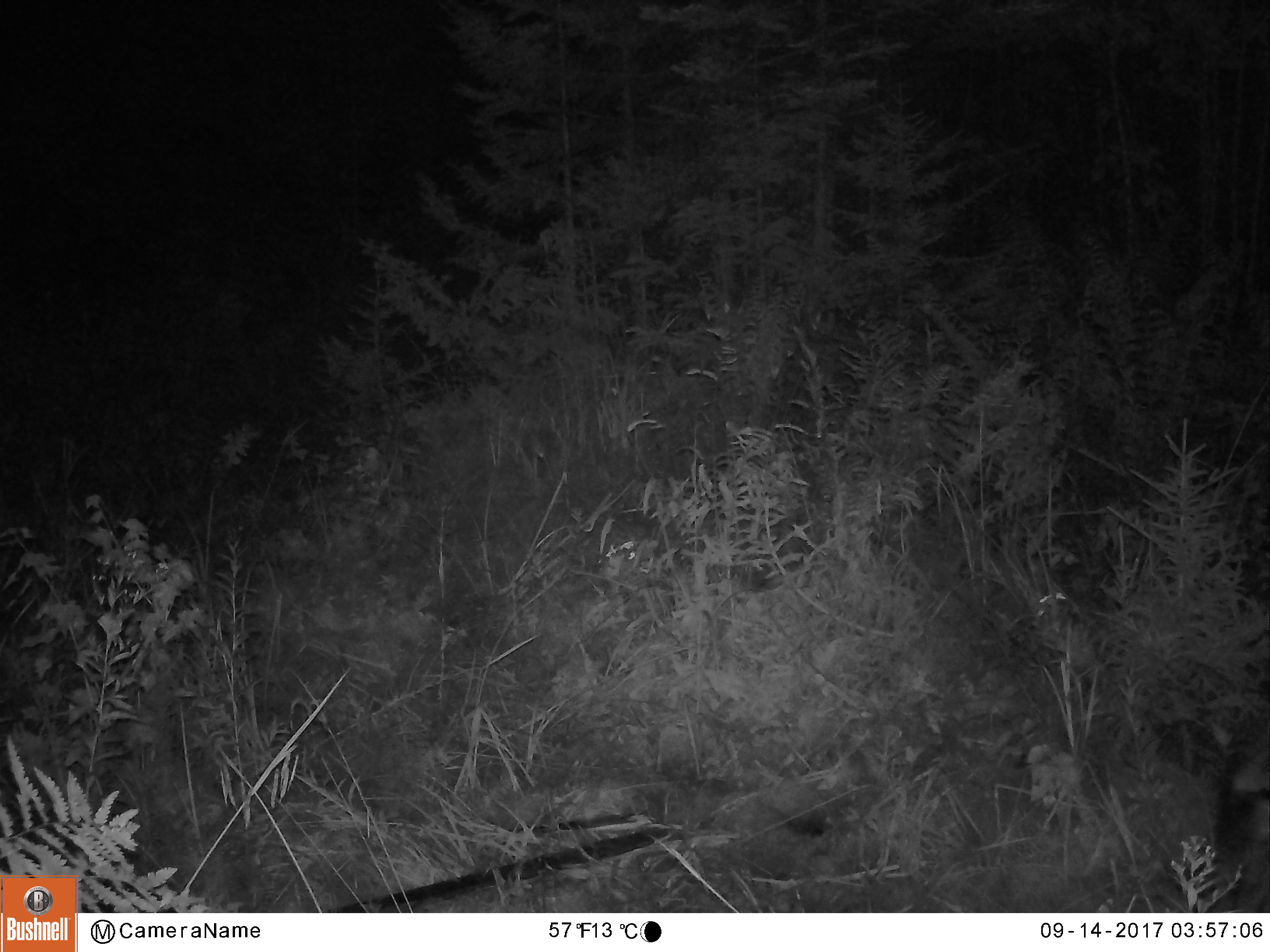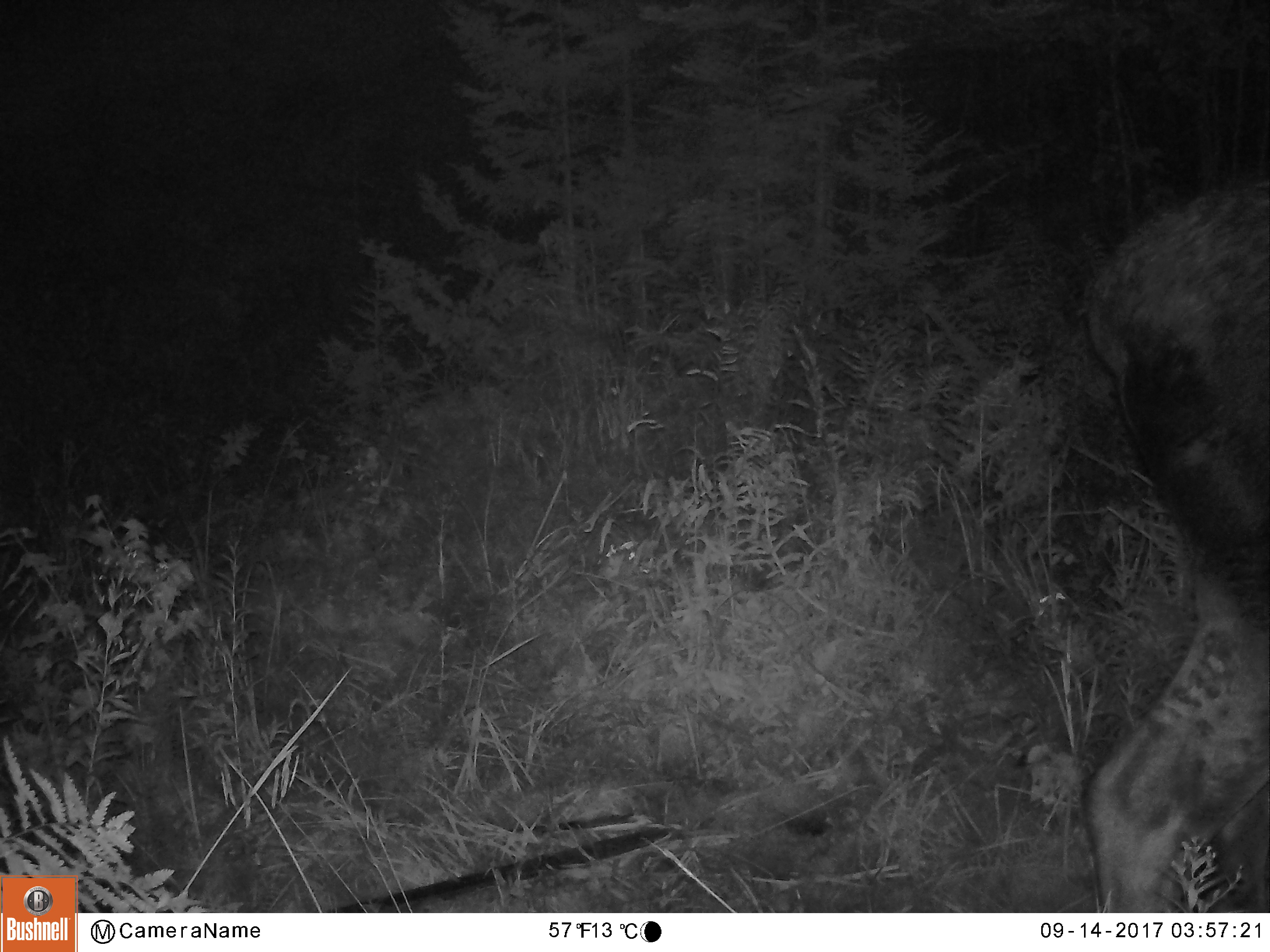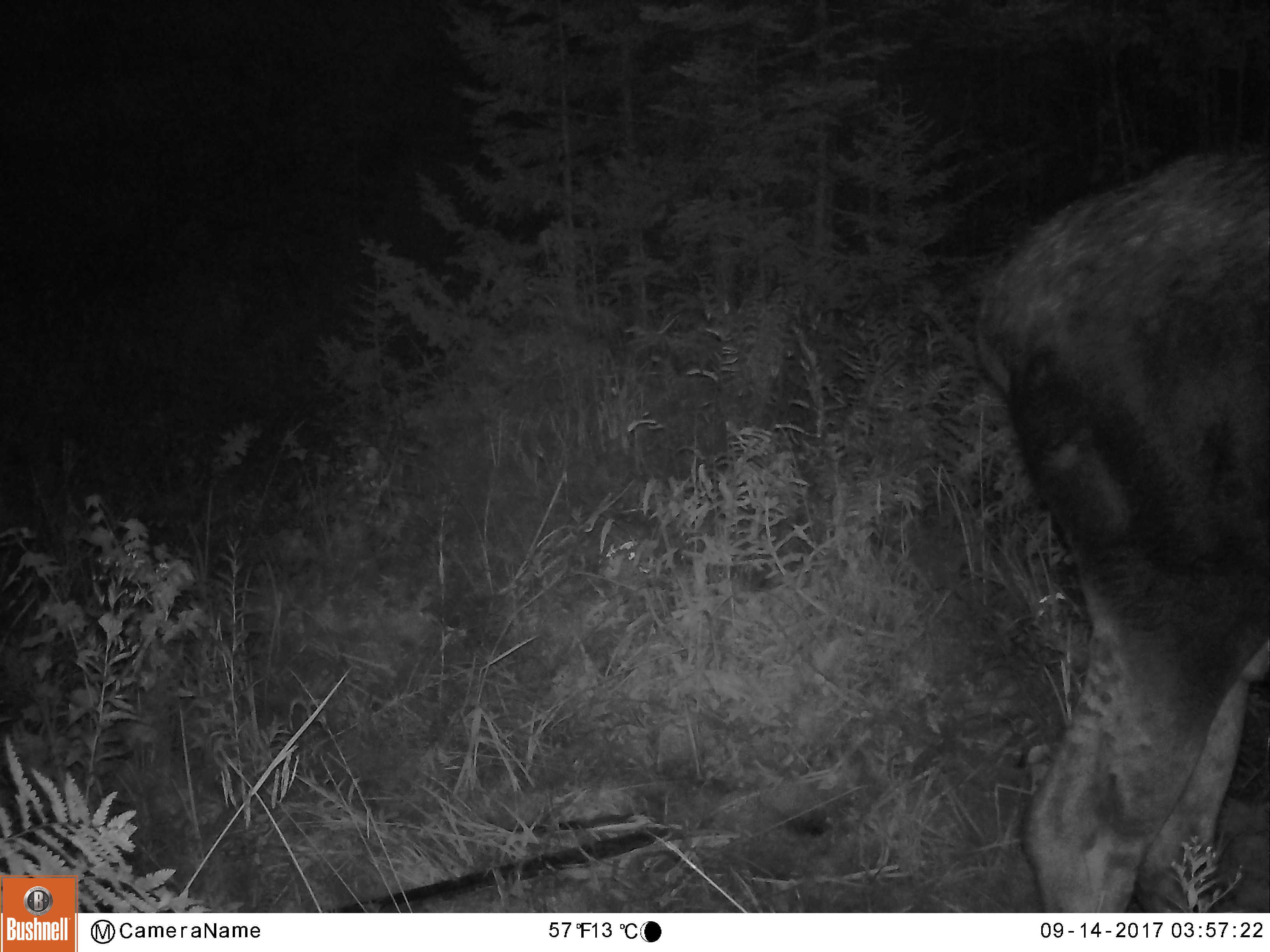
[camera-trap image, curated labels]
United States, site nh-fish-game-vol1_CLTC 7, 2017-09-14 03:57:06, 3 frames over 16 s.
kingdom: Animalia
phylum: Chordata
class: Mammalia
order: Artiodactyla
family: Cervidae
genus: Alces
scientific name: Alces alces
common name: moose